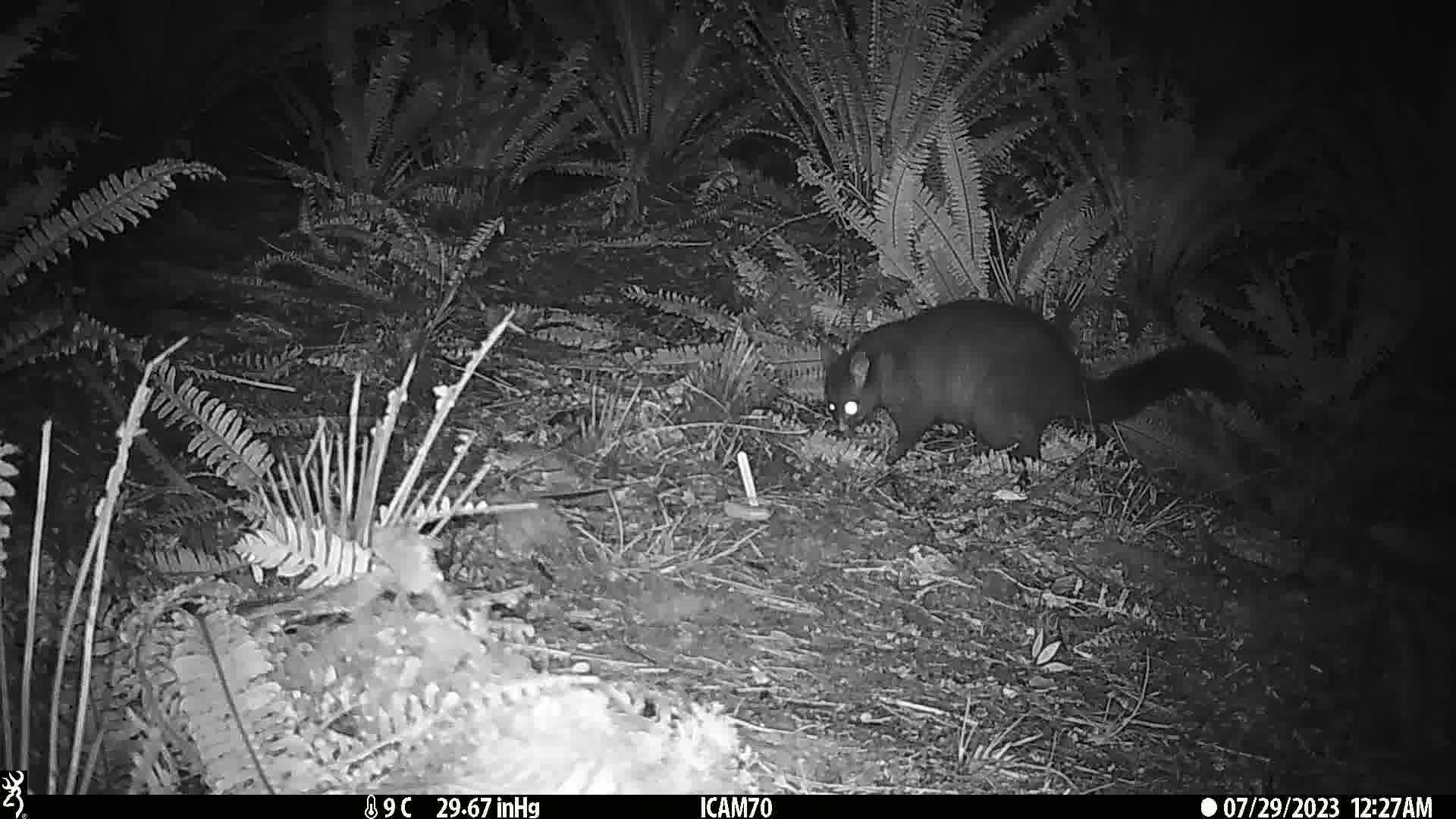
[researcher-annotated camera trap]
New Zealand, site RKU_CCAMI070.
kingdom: Animalia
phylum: Chordata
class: Mammalia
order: Diprotodontia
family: Phalangeridae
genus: Trichosurus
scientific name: Trichosurus vulpecula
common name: common brushtail possum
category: possum